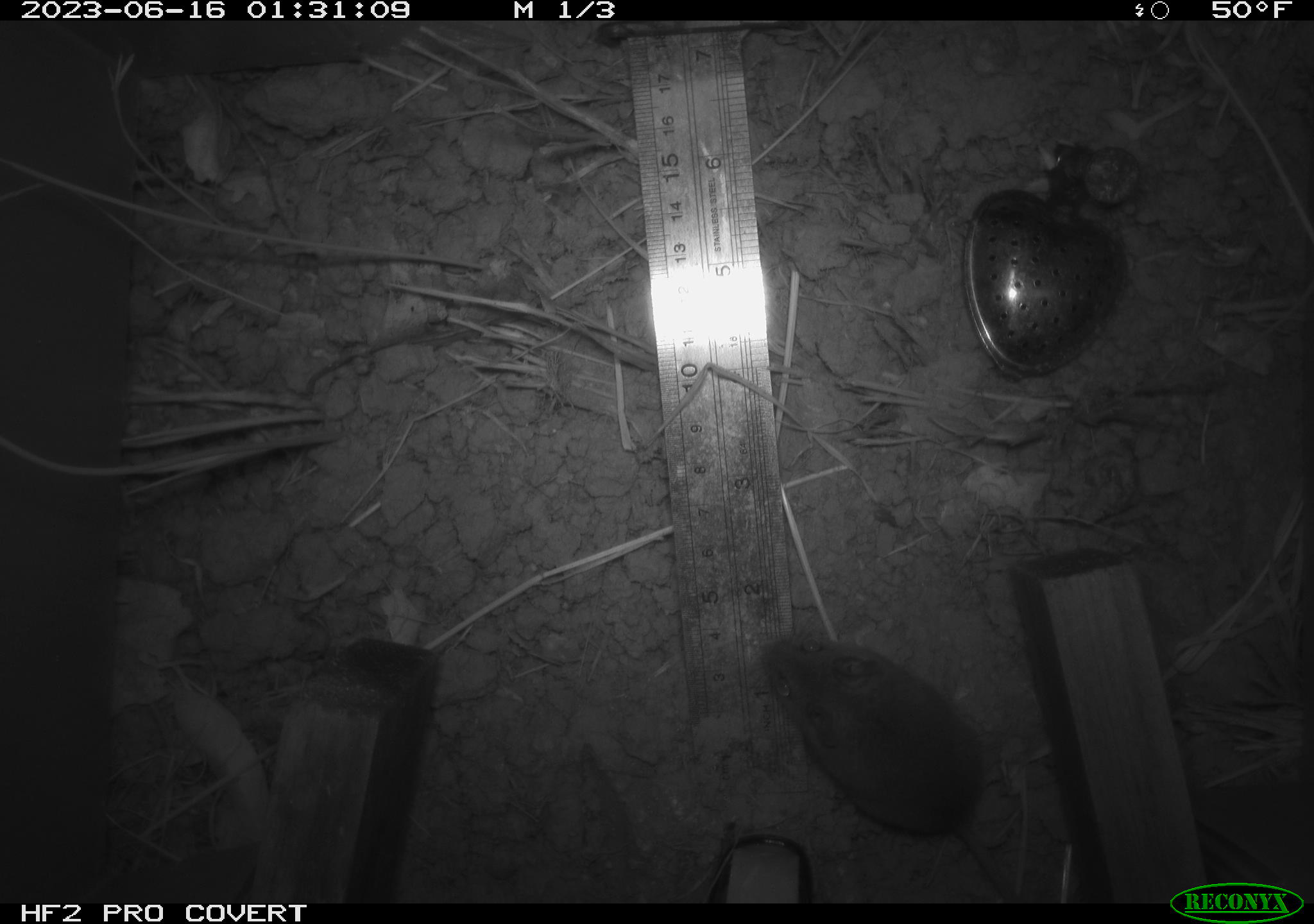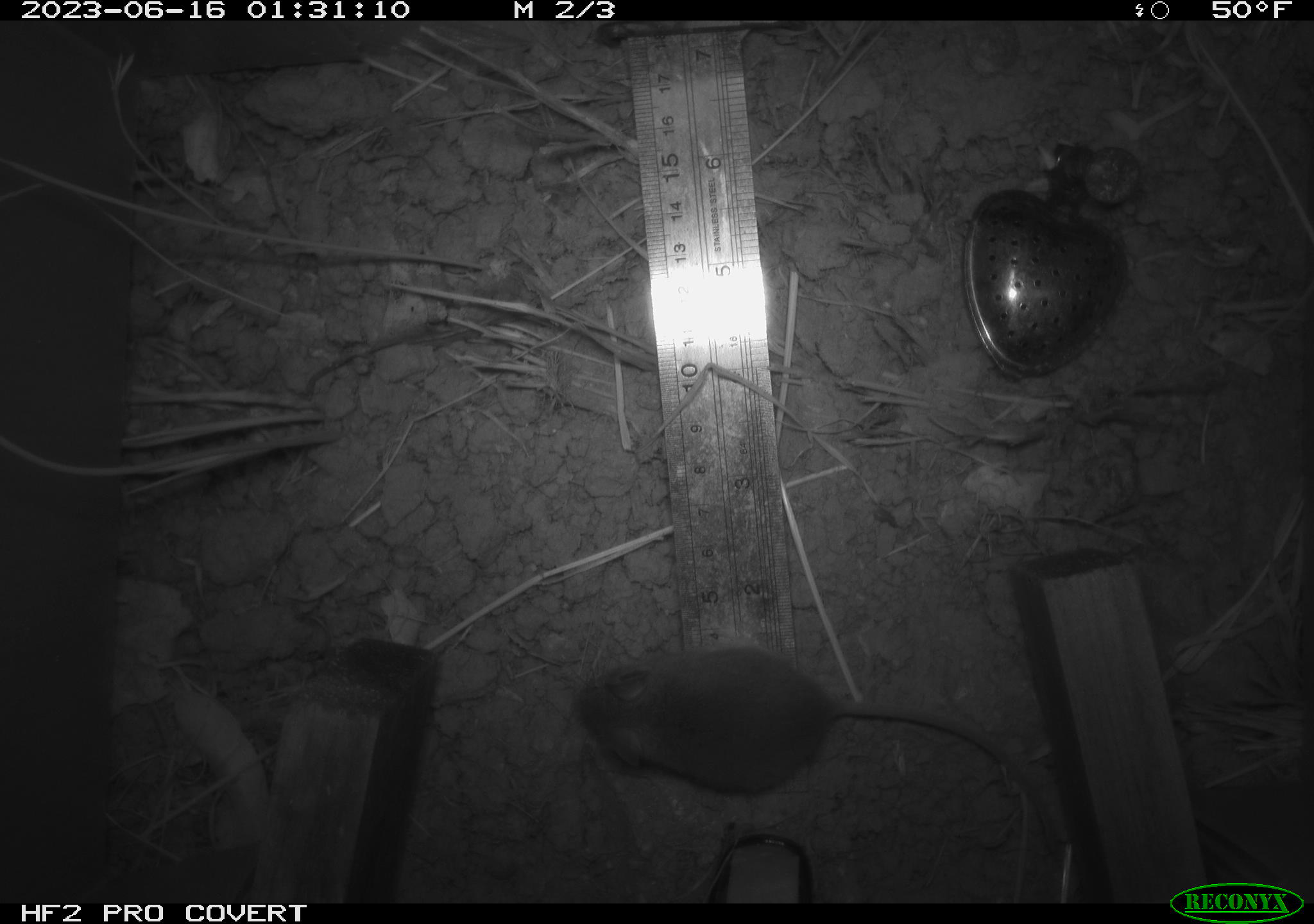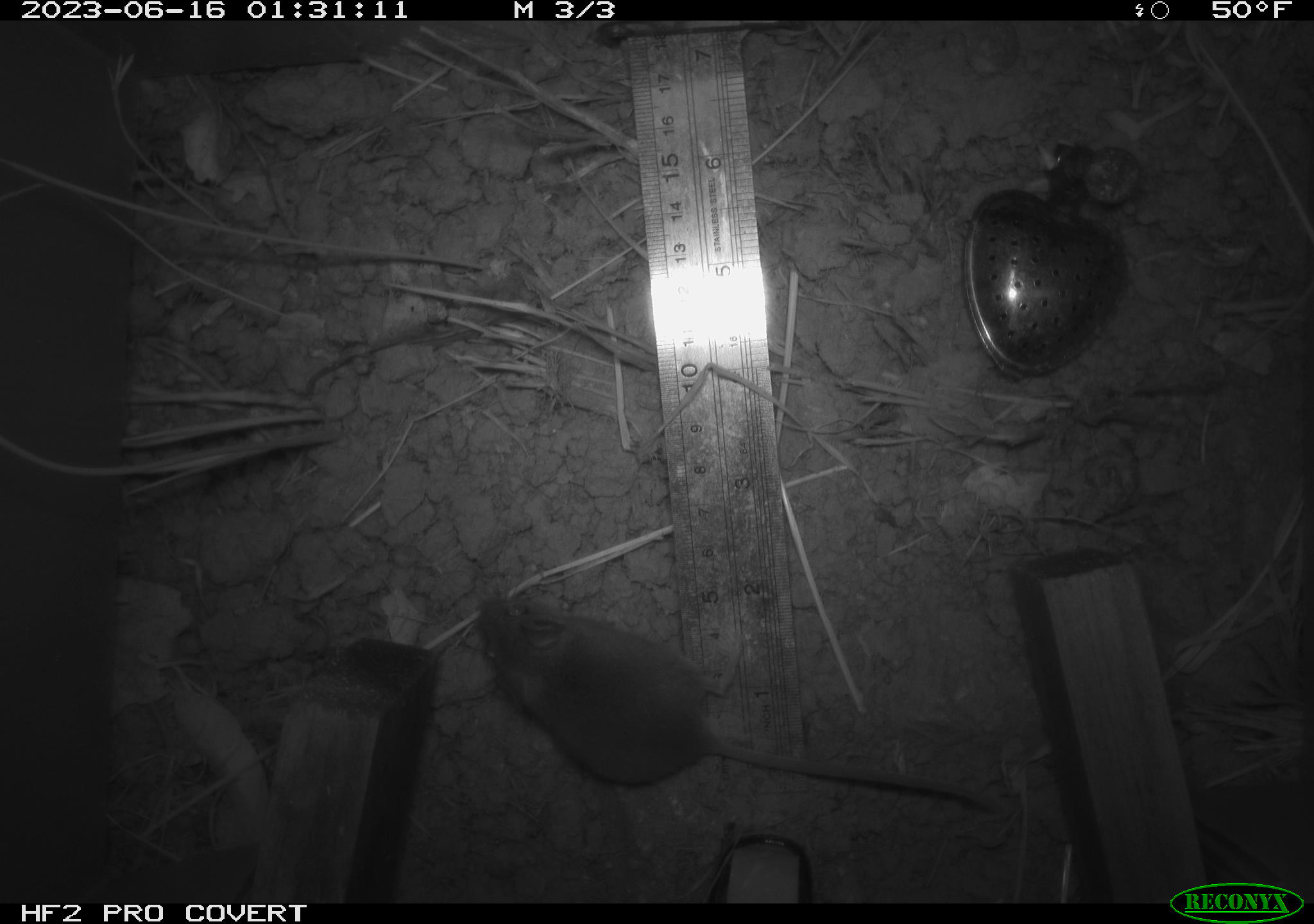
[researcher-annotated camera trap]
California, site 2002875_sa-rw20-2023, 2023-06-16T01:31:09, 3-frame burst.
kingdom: Animalia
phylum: Chordata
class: Mammalia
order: Rodentia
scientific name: Rodentia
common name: mouse species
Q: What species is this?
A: Mouse species (Rodentia).